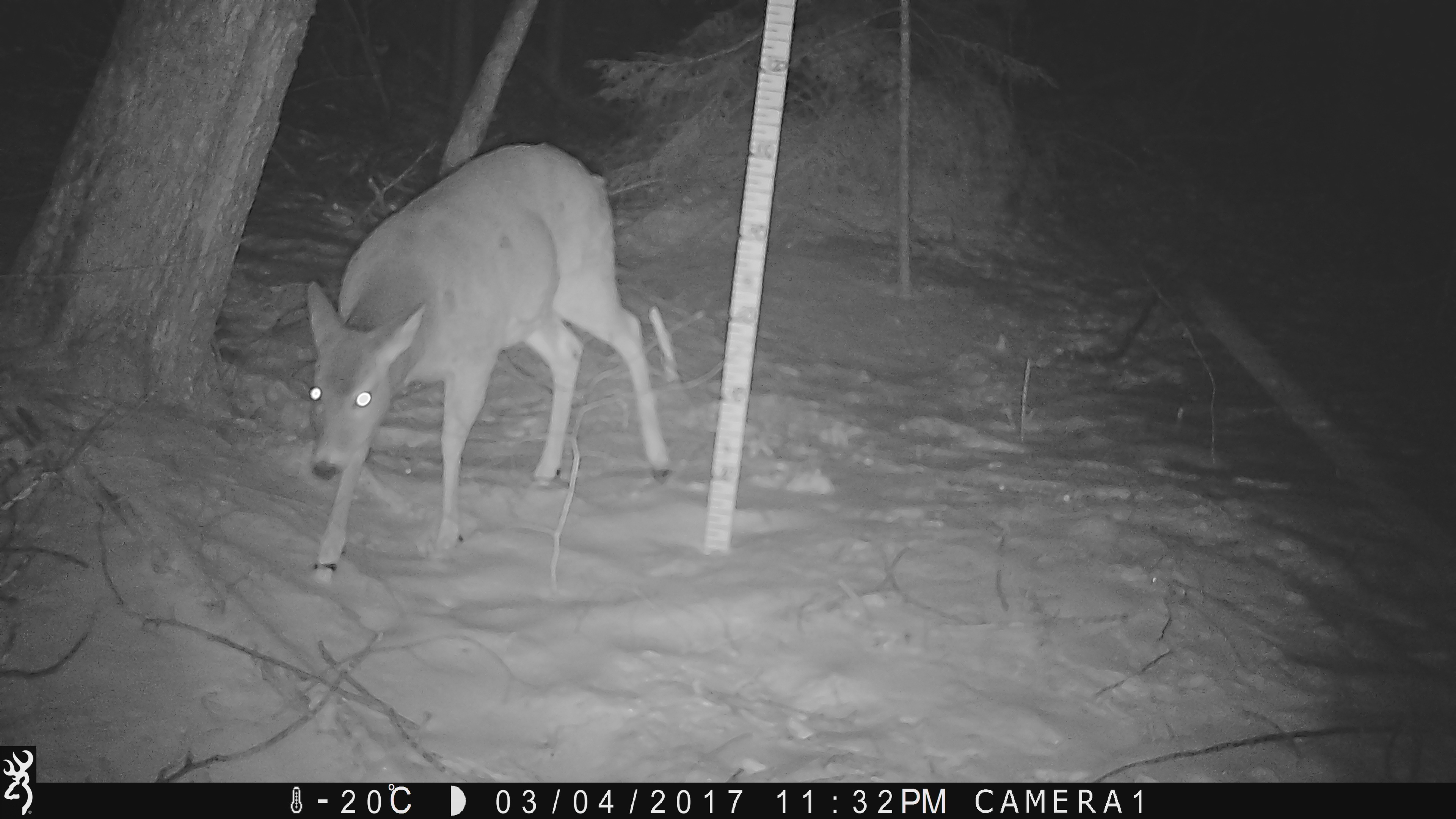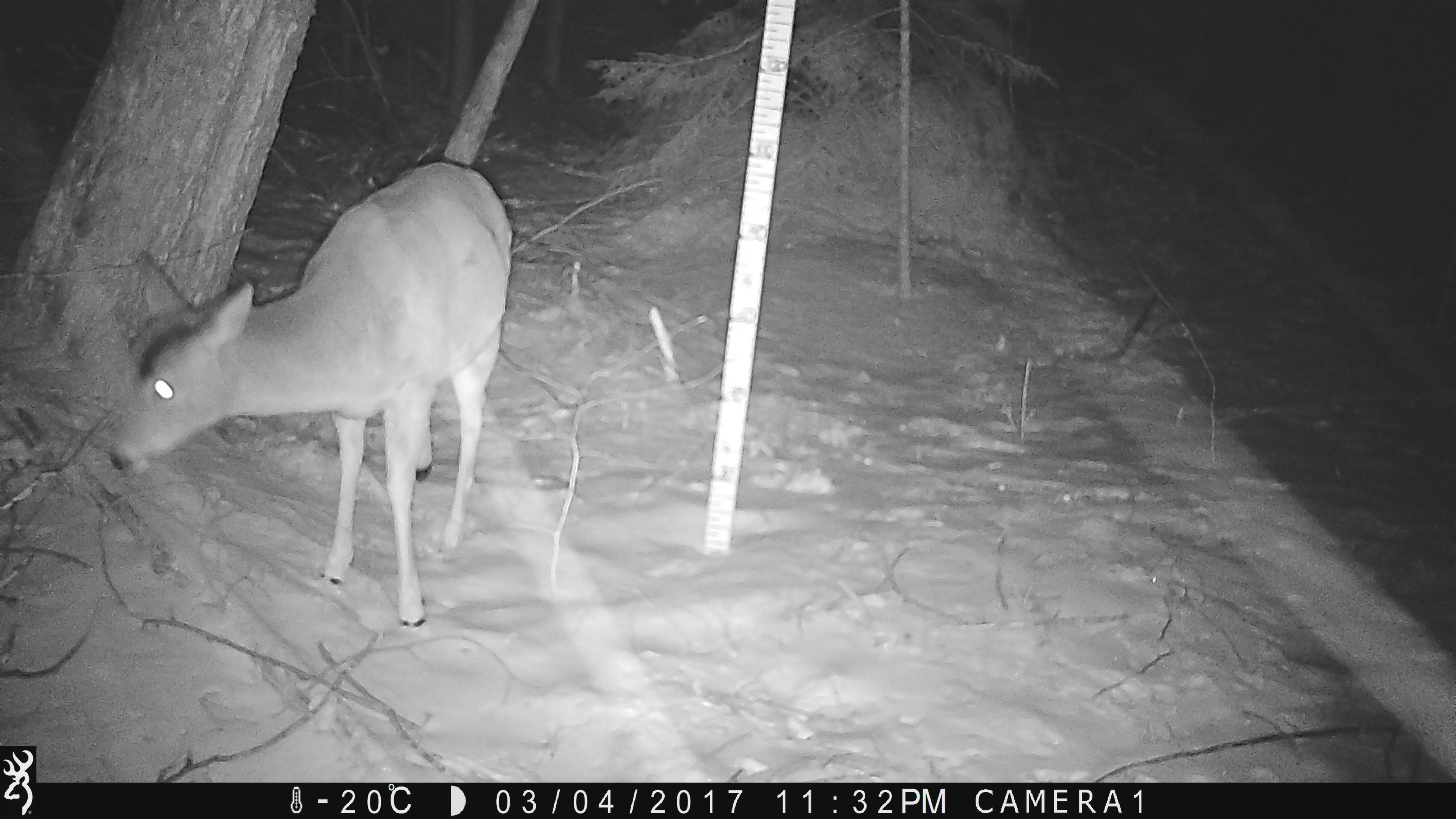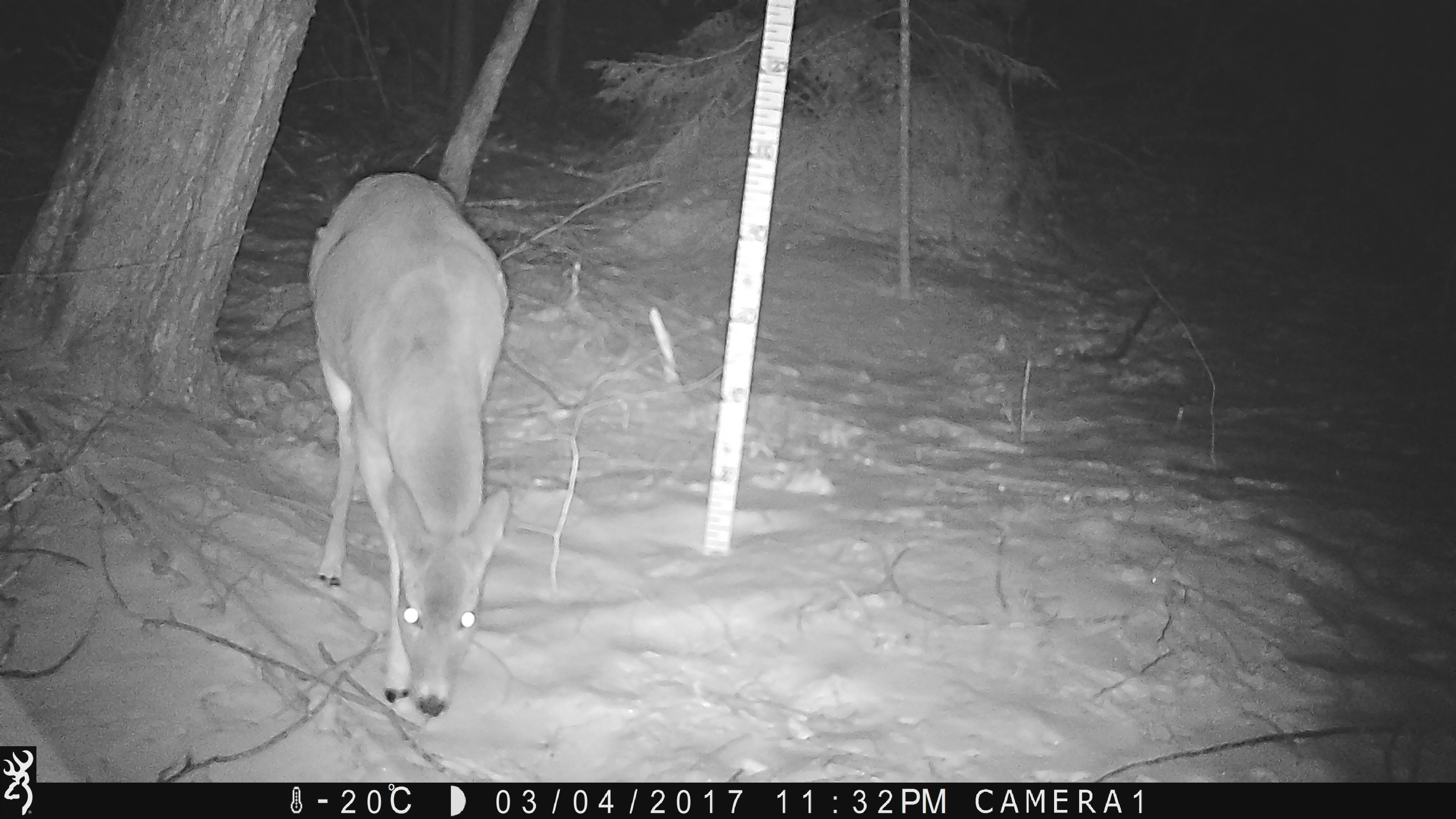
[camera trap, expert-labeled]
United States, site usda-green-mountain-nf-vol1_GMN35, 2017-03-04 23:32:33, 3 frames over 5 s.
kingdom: Animalia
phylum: Chordata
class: Mammalia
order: Artiodactyla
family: Cervidae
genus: Odocoileus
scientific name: Odocoileus virginianus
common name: white-tailed deer